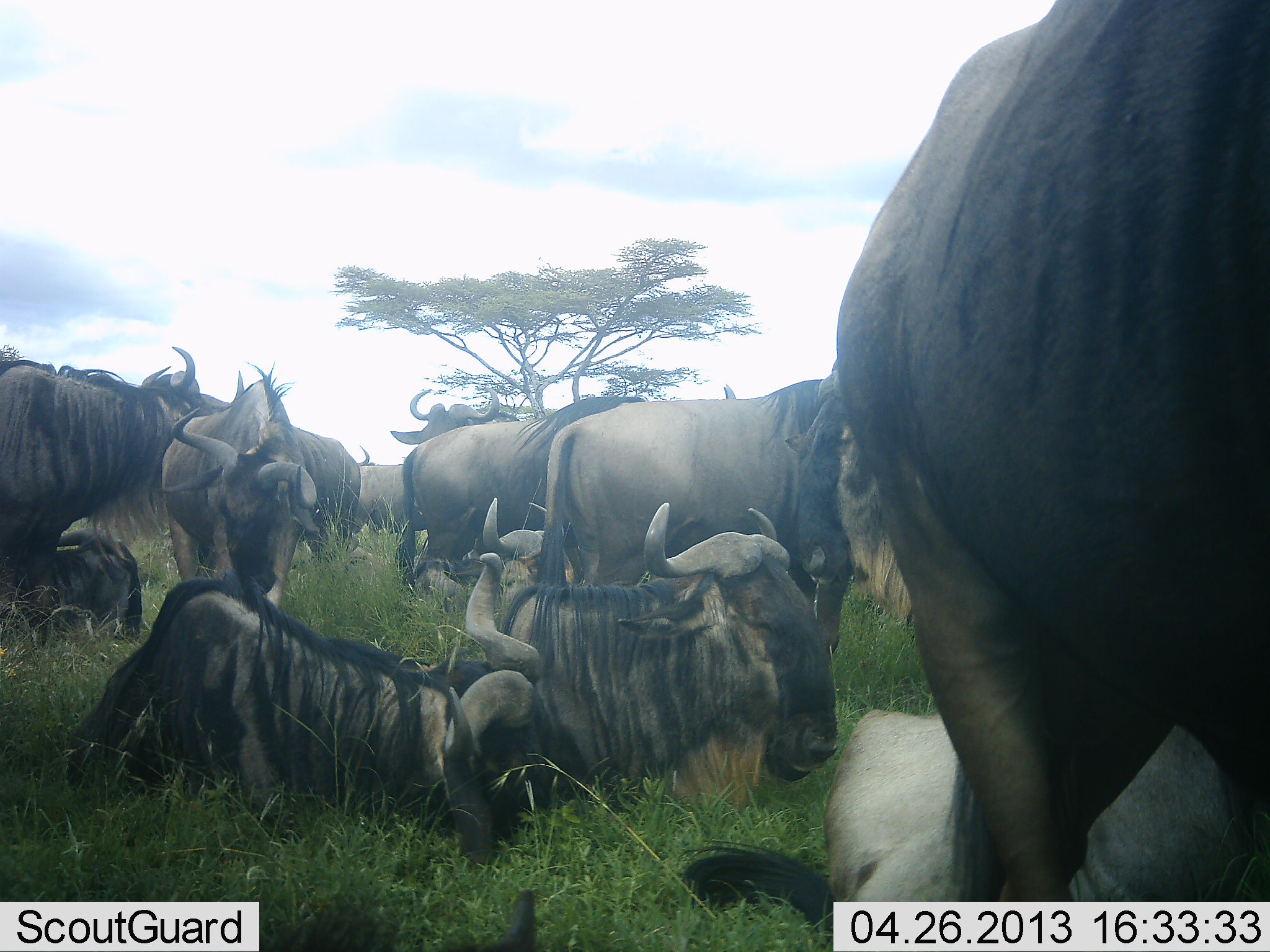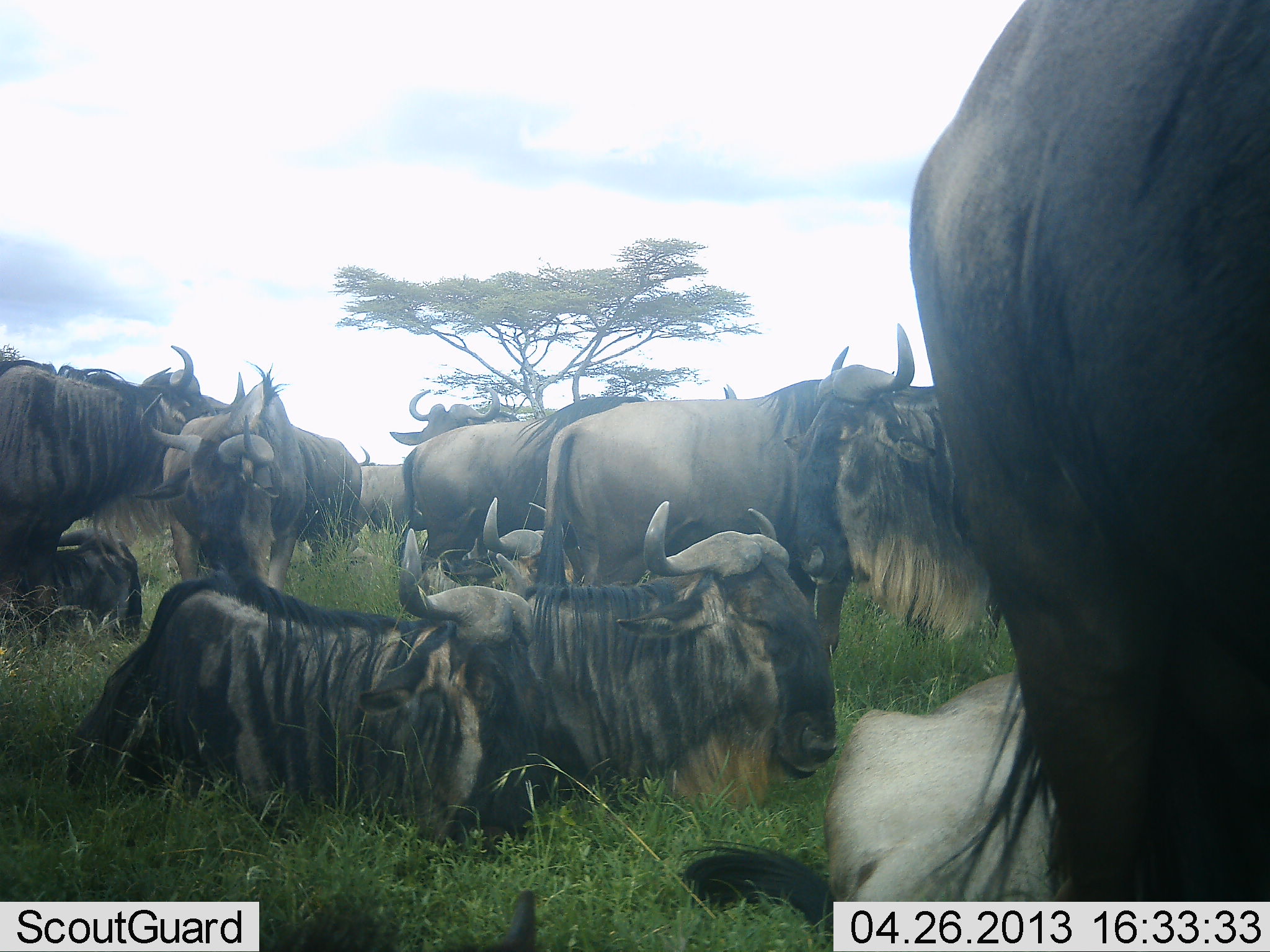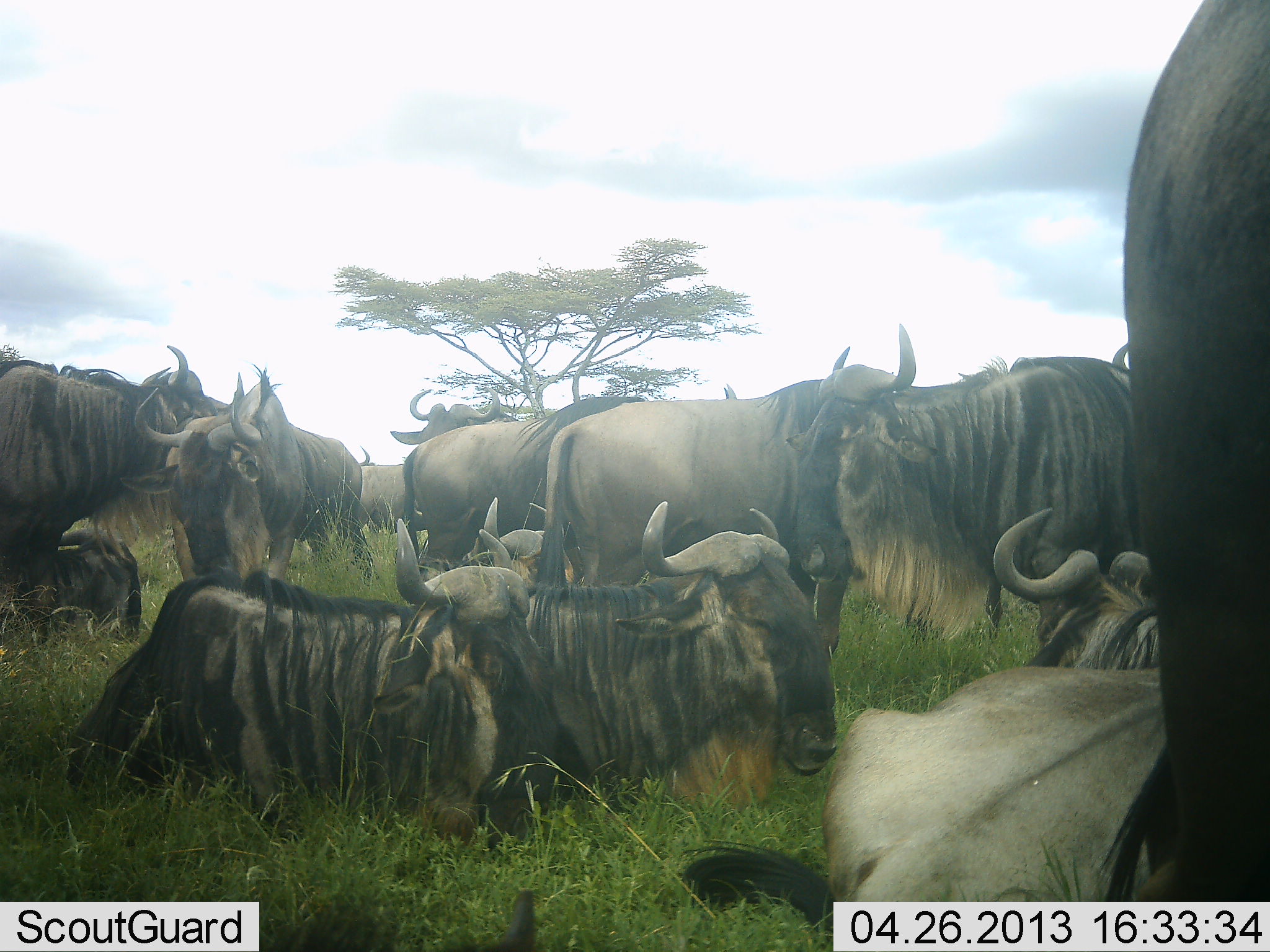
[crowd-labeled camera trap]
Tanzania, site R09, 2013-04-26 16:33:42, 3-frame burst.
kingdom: Animalia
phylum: Chordata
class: Mammalia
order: Artiodactyla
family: Bovidae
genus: Connochaetes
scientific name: Connochaetes taurinus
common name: blue wildebeest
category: wildebeest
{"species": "wildebeest (blue wildebeest) (Connochaetes taurinus)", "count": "11-50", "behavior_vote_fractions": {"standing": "88%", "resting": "100%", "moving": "29%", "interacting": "18%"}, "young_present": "0%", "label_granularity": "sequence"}